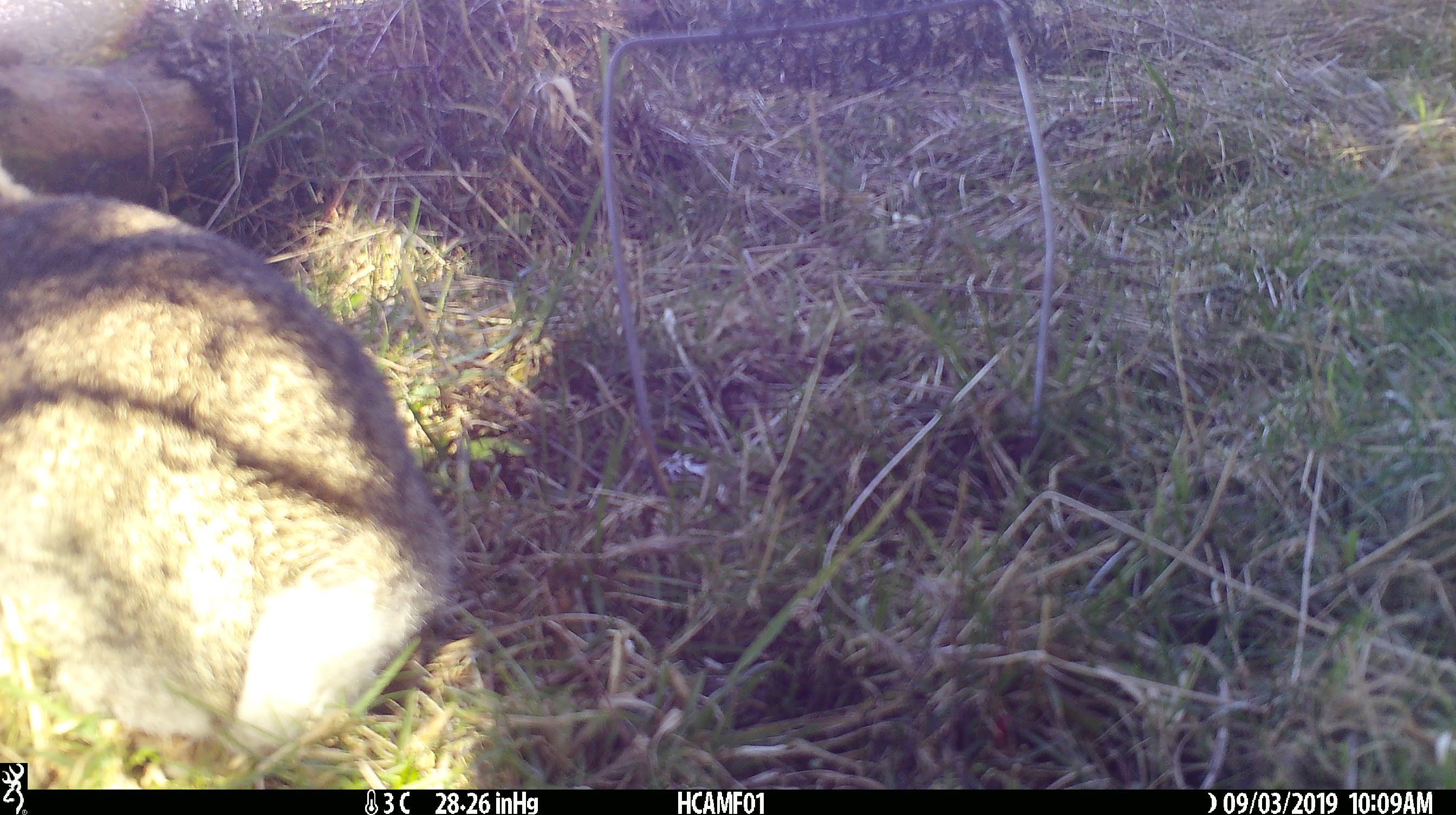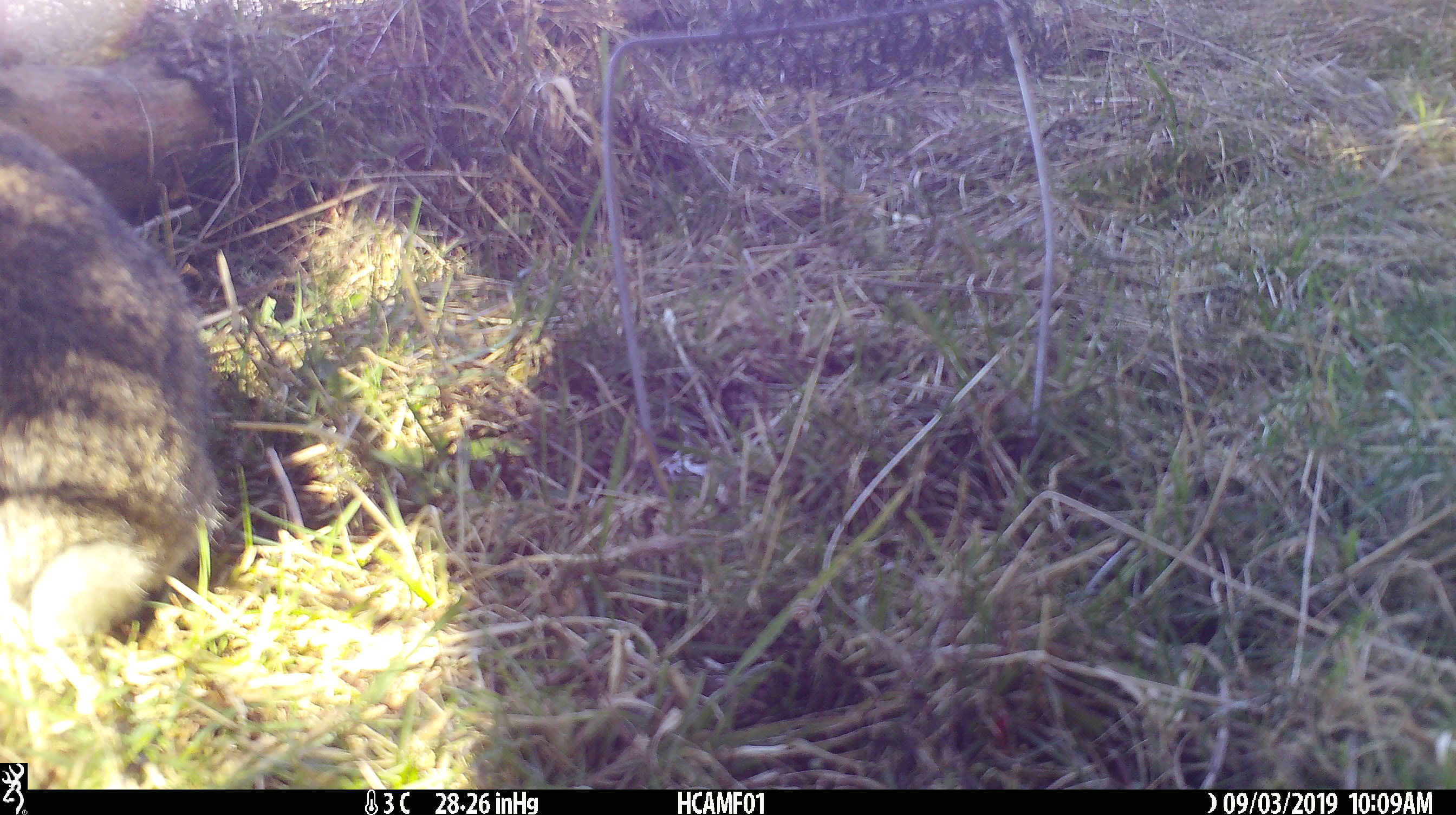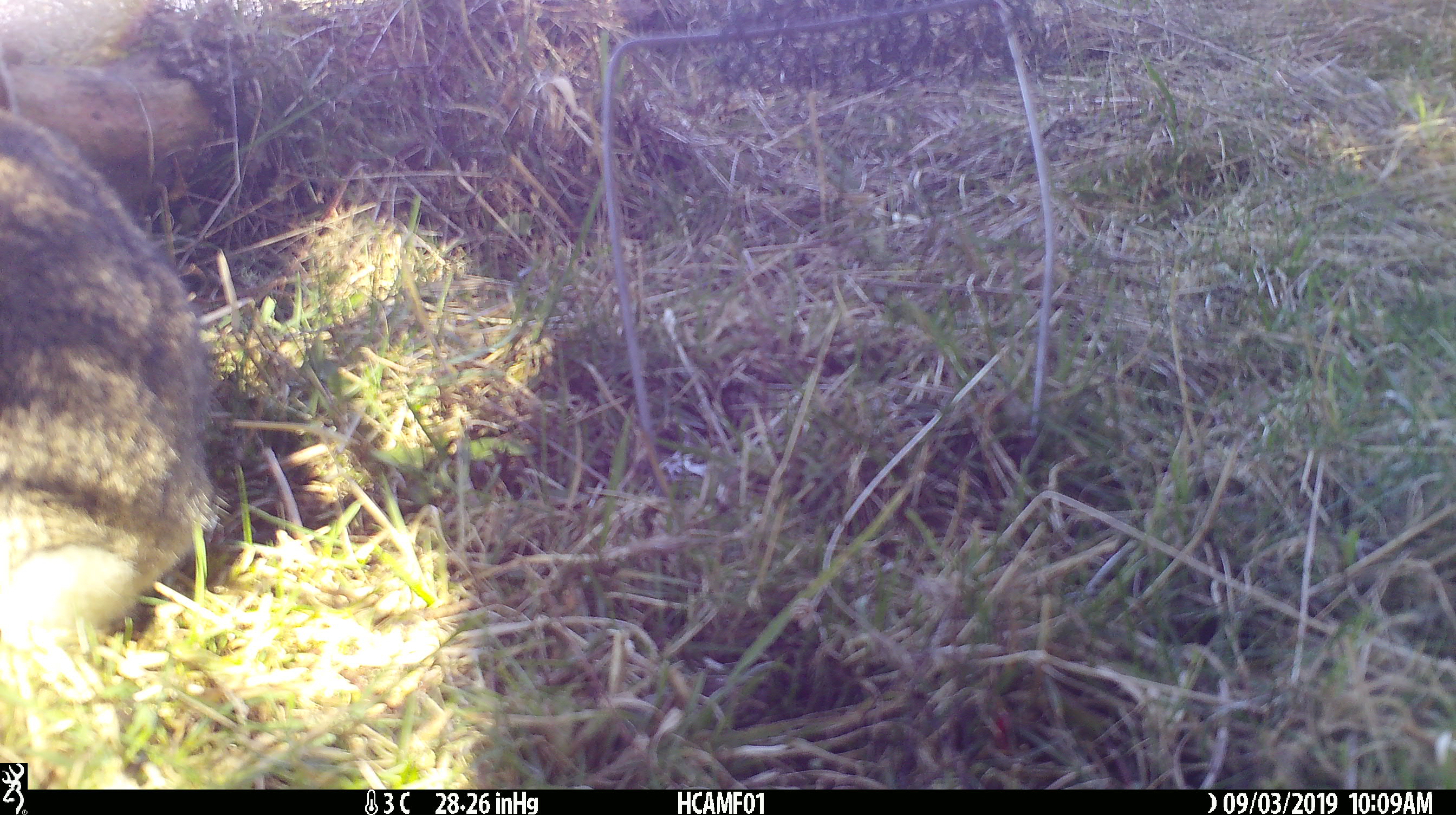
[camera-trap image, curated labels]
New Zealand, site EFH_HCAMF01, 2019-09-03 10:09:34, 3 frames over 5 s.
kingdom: Animalia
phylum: Chordata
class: Mammalia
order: Lagomorpha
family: Leporidae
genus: Lepus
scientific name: Lepus europaeus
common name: brown hare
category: hare